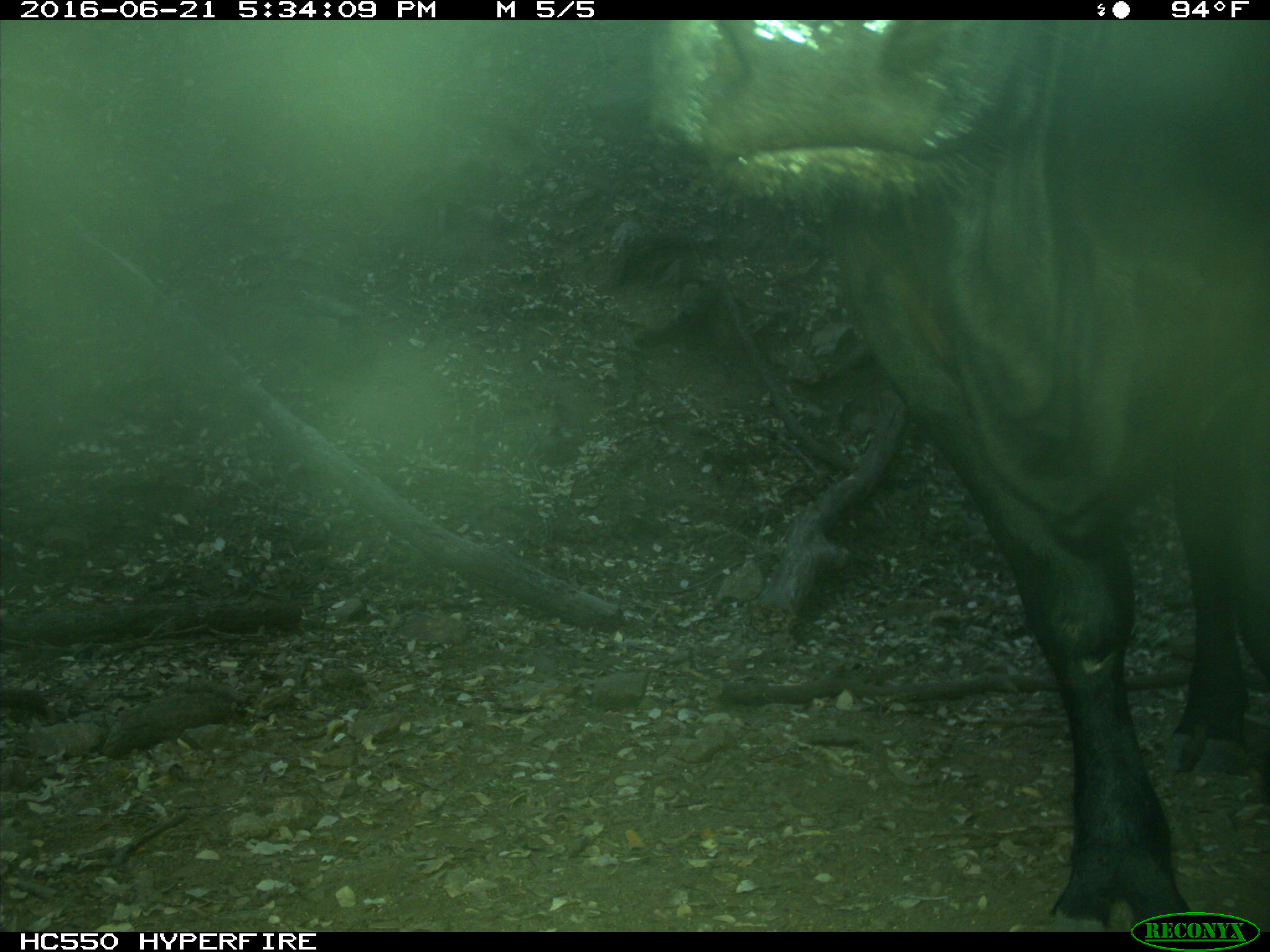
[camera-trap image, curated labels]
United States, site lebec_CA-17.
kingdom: Animalia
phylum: Chordata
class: Mammalia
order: Artiodactyla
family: Bovidae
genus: Bos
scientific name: Bos taurus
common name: domestic cow